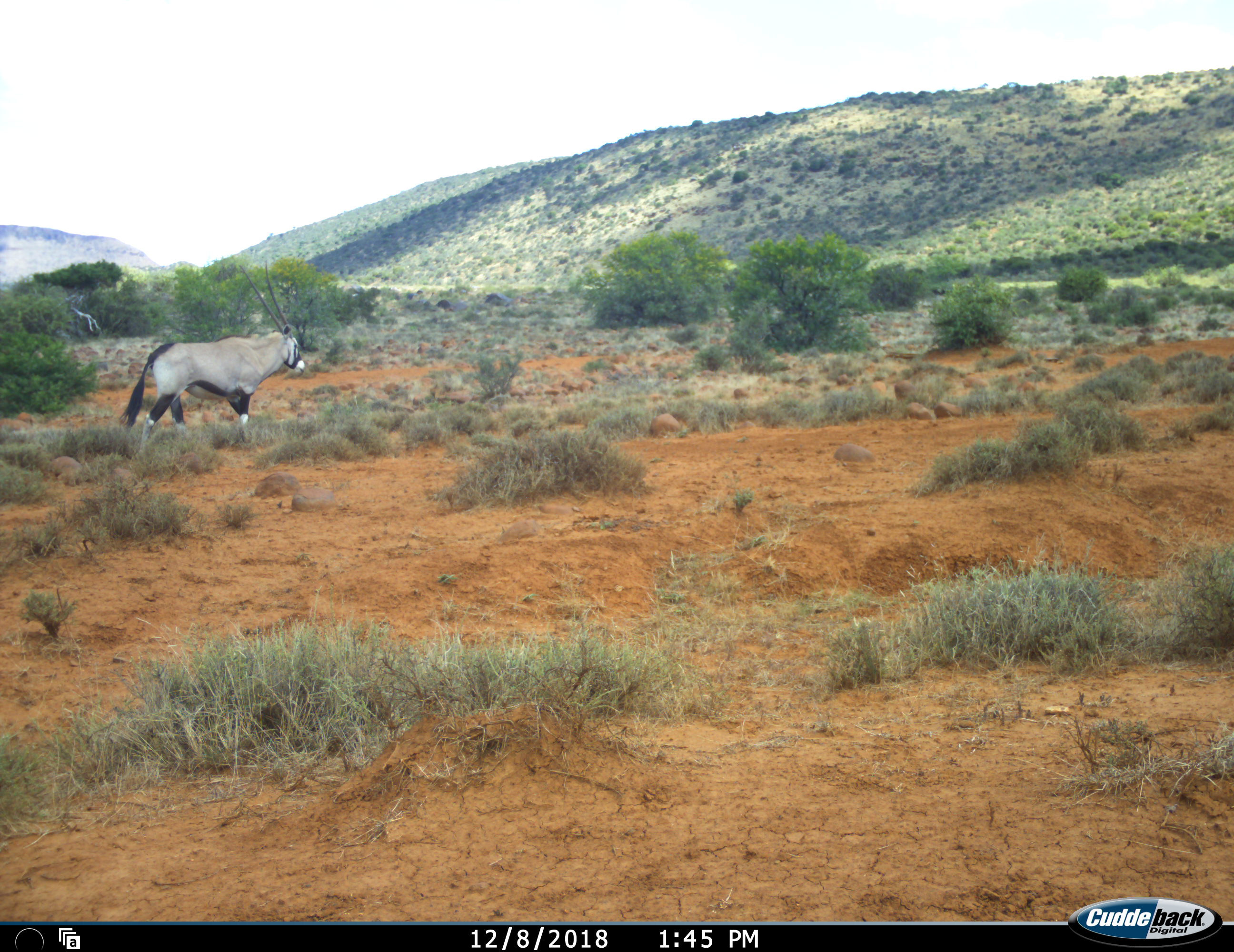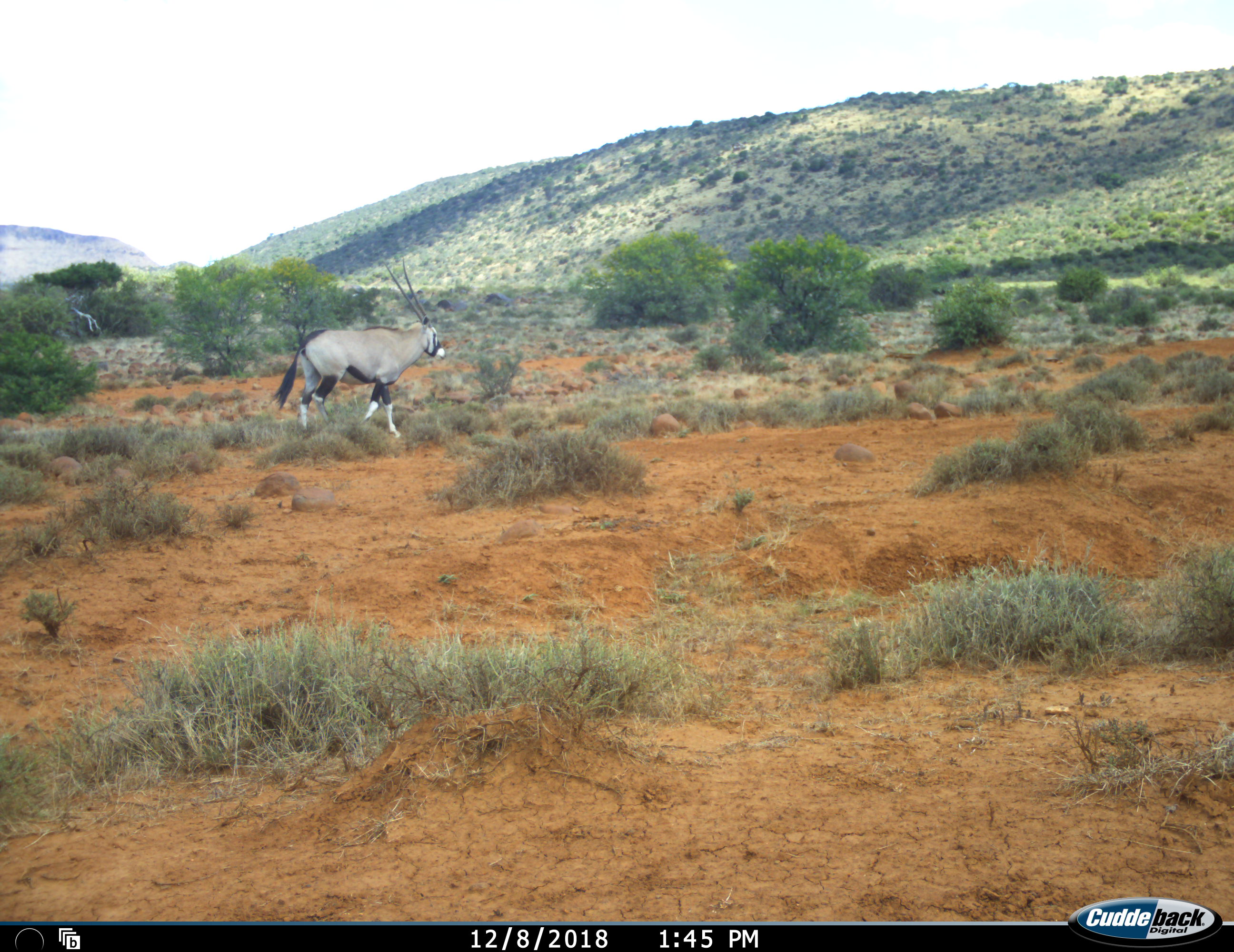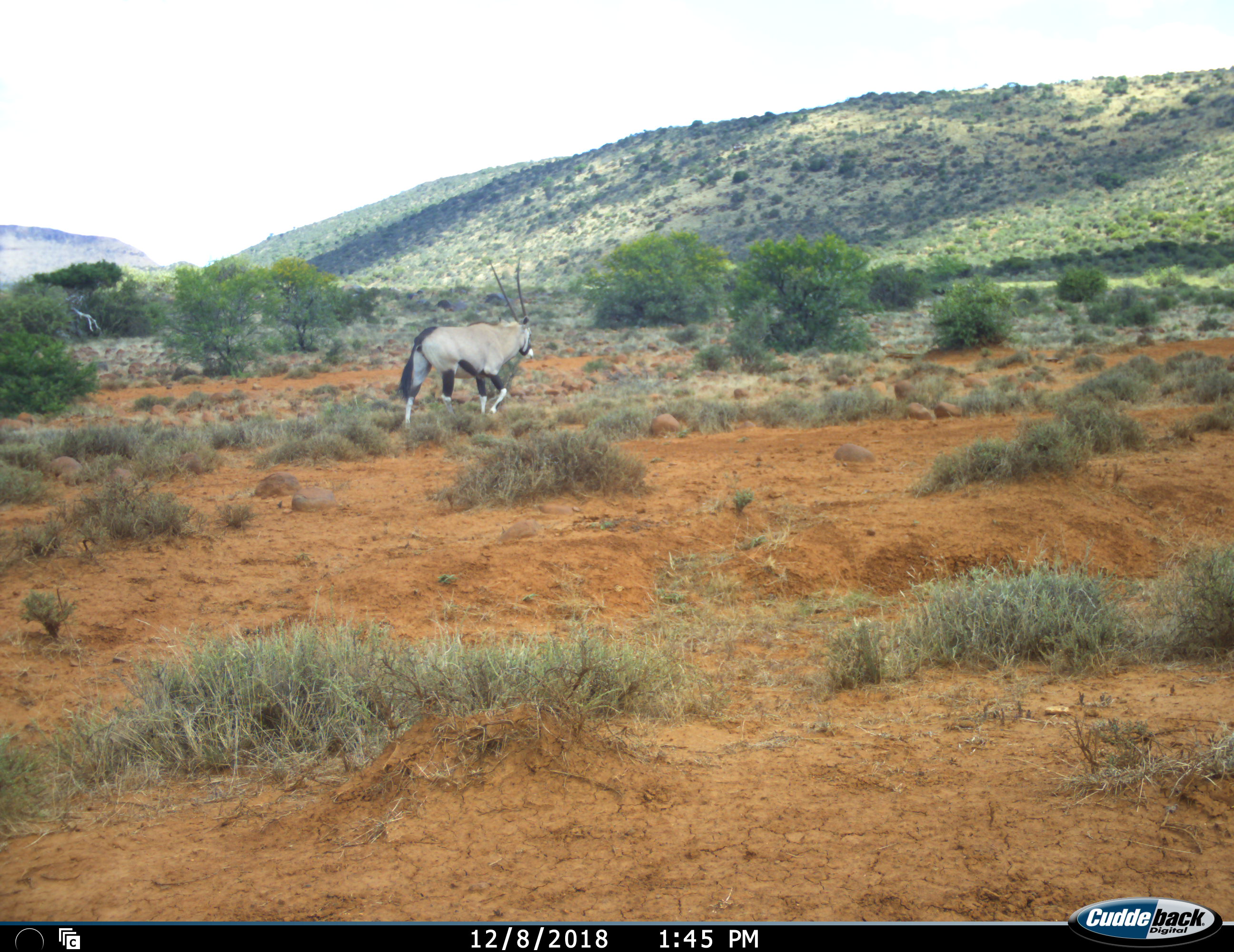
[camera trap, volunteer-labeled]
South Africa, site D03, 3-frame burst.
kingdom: Animalia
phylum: Chordata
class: Mammalia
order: Artiodactyla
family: Bovidae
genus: Oryx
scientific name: Oryx gazella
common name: gemsbok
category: gemsbokoryx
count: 1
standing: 0%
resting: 0%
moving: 100%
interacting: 0%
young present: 0%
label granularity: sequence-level